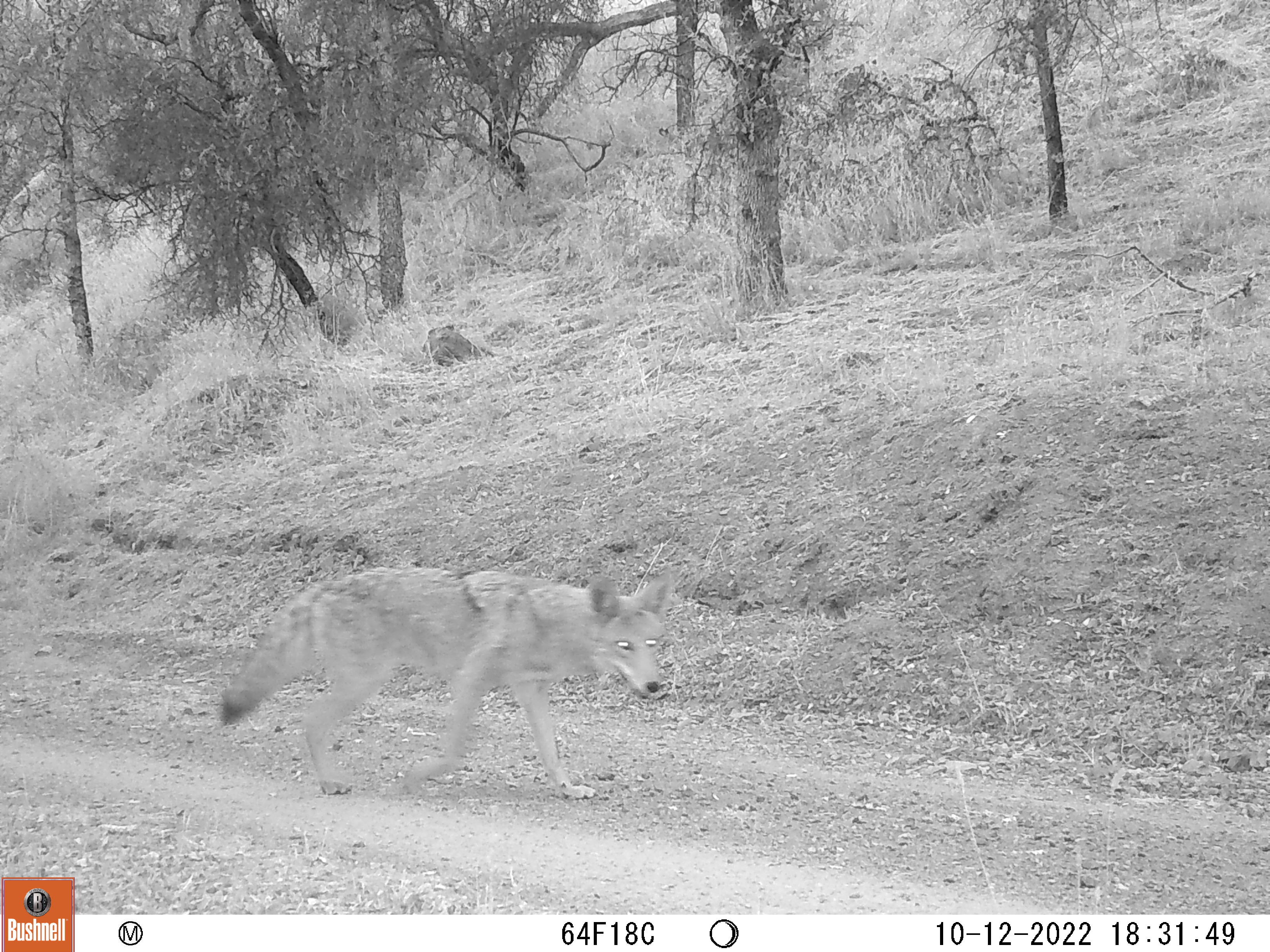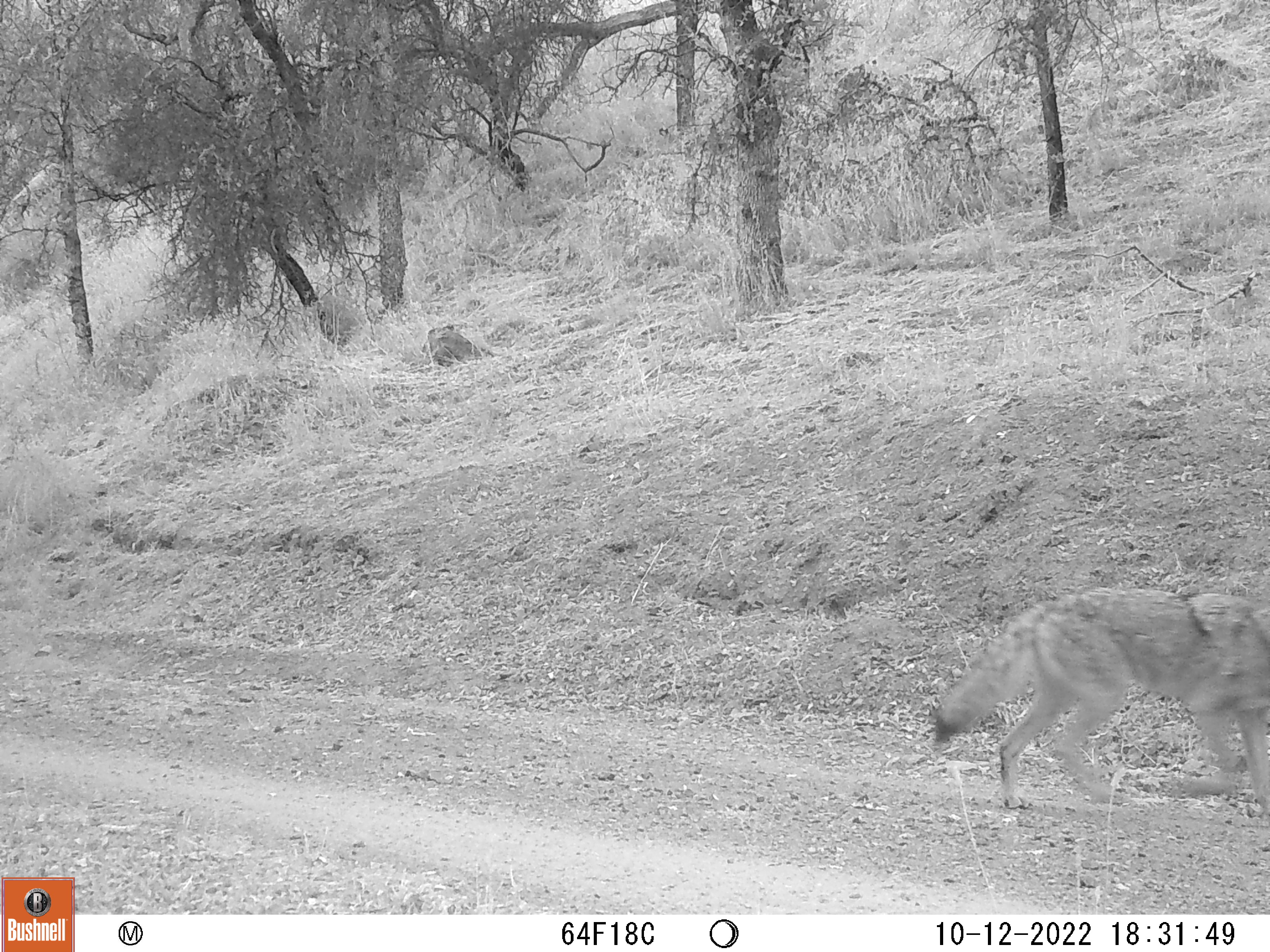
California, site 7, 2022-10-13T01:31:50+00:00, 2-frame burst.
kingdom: Animalia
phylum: Chordata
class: Mammalia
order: Carnivora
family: Canidae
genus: Canis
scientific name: Canis latrans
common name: coyote